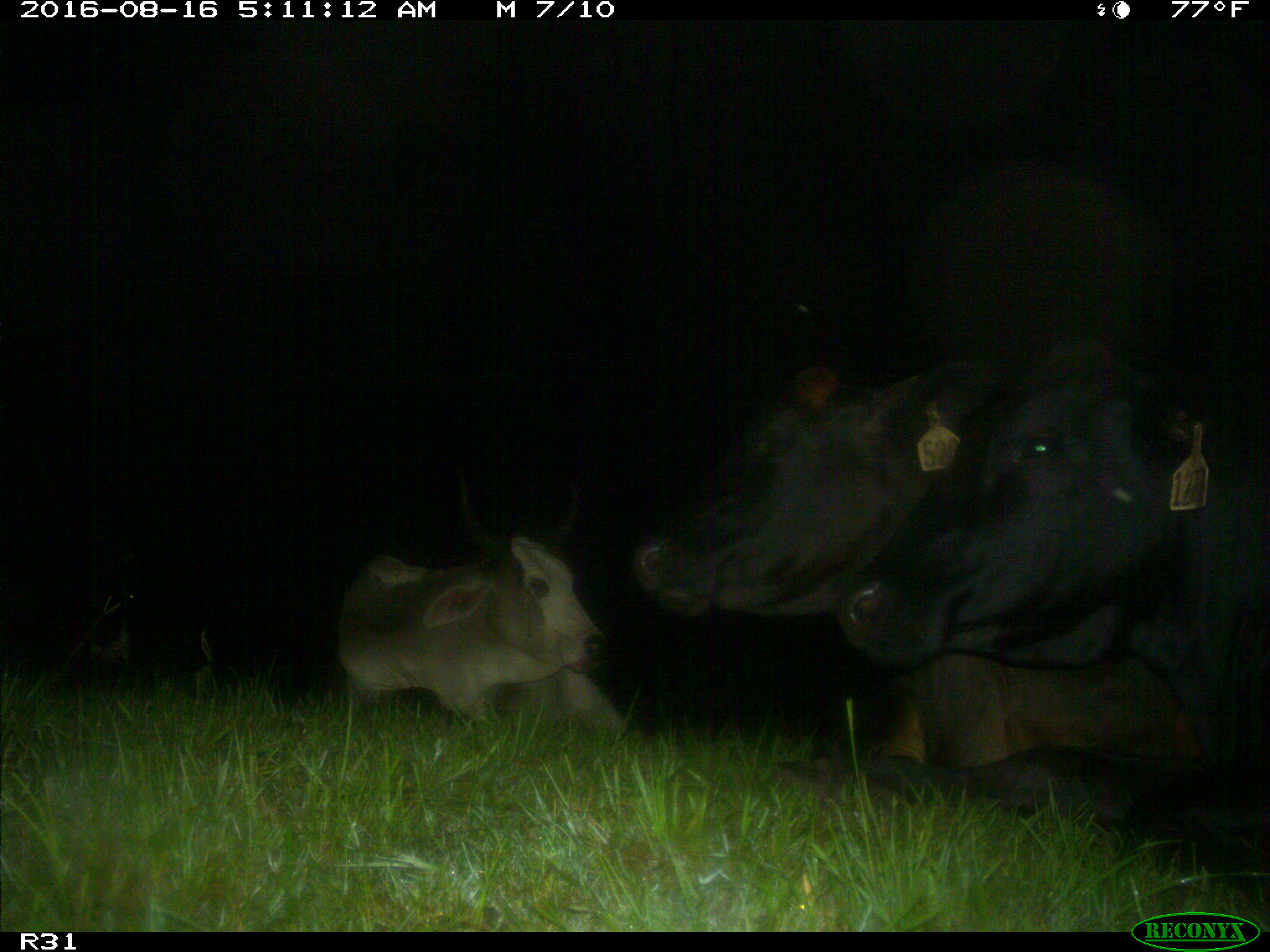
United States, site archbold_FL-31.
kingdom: Animalia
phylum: Chordata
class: Mammalia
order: Artiodactyla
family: Bovidae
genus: Bos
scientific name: Bos taurus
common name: domestic cow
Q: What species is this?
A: Bos taurus (domestic cow).